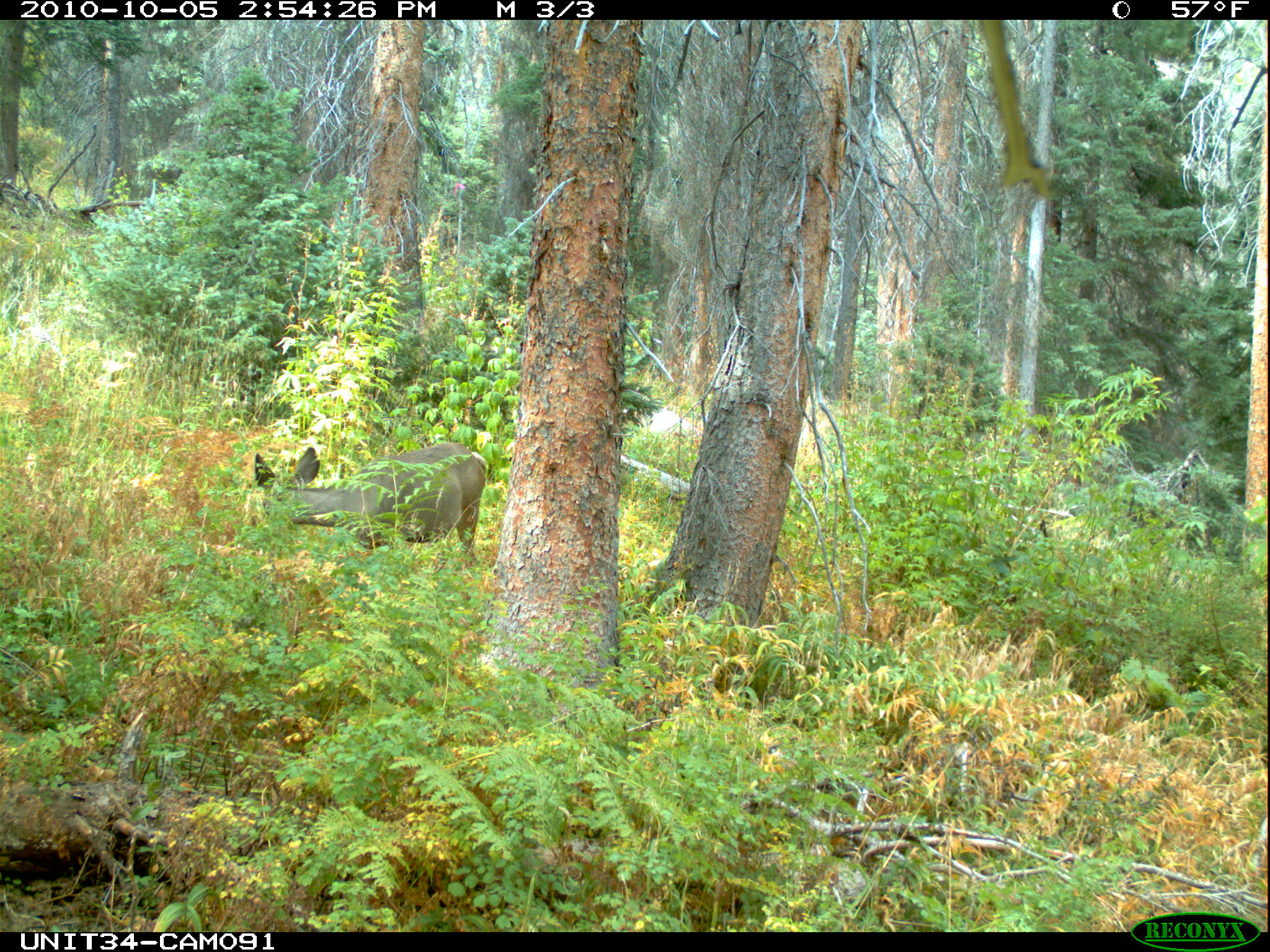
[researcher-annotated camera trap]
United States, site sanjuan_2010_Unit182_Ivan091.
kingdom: Animalia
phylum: Chordata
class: Mammalia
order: Artiodactyla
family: Cervidae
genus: Odocoileus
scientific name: Odocoileus hemionus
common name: mule deer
Odocoileus hemionus (mule deer).